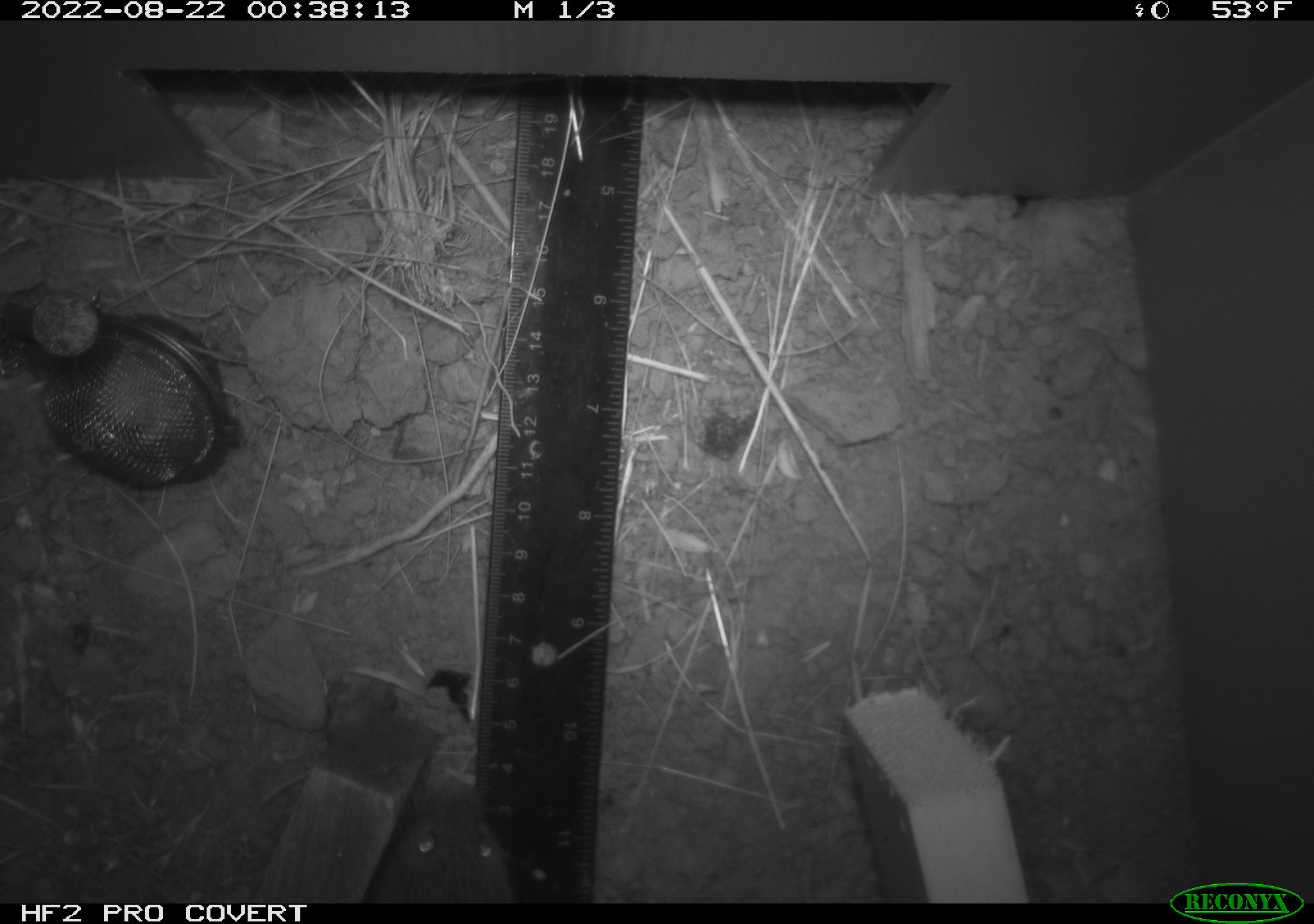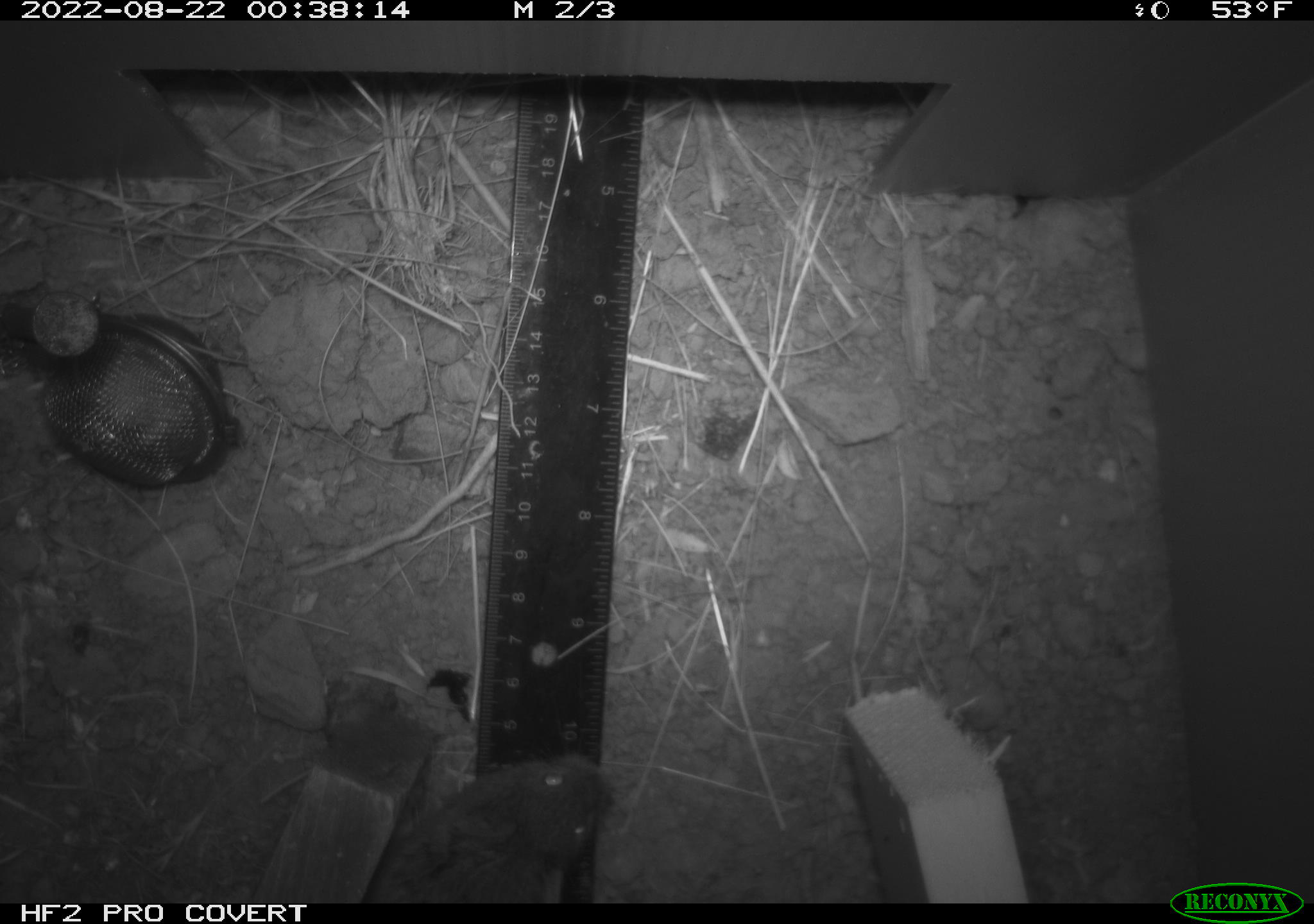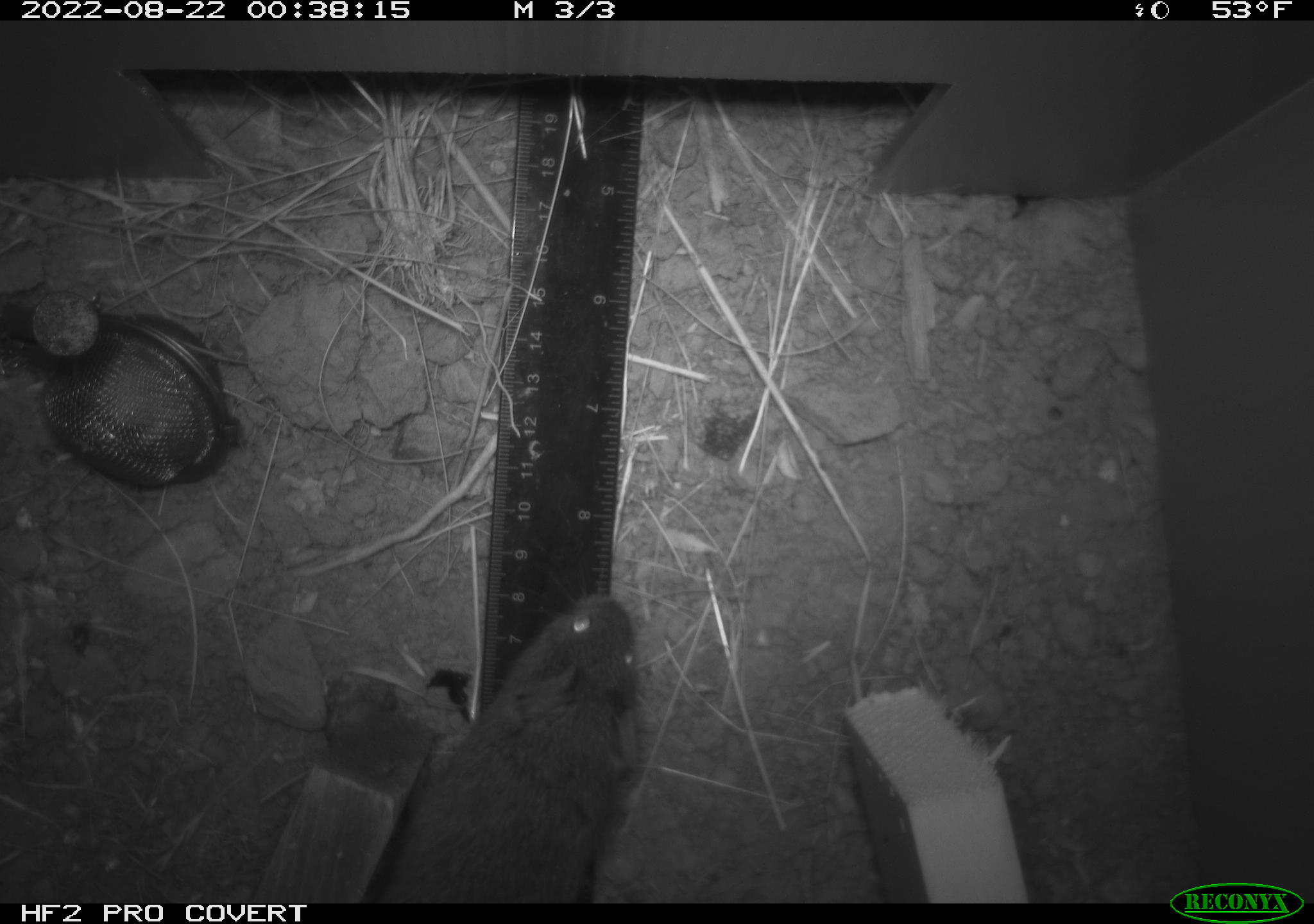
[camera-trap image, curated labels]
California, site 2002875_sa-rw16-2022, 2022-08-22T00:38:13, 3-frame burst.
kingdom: Animalia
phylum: Chordata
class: Mammalia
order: Rodentia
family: Cricetidae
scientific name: Arvicolinae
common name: voles, lemmings, and muskrats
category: arvicolinae subfamily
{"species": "arvicolinae subfamily (voles, lemmings, and muskrats) (Arvicolinae)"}